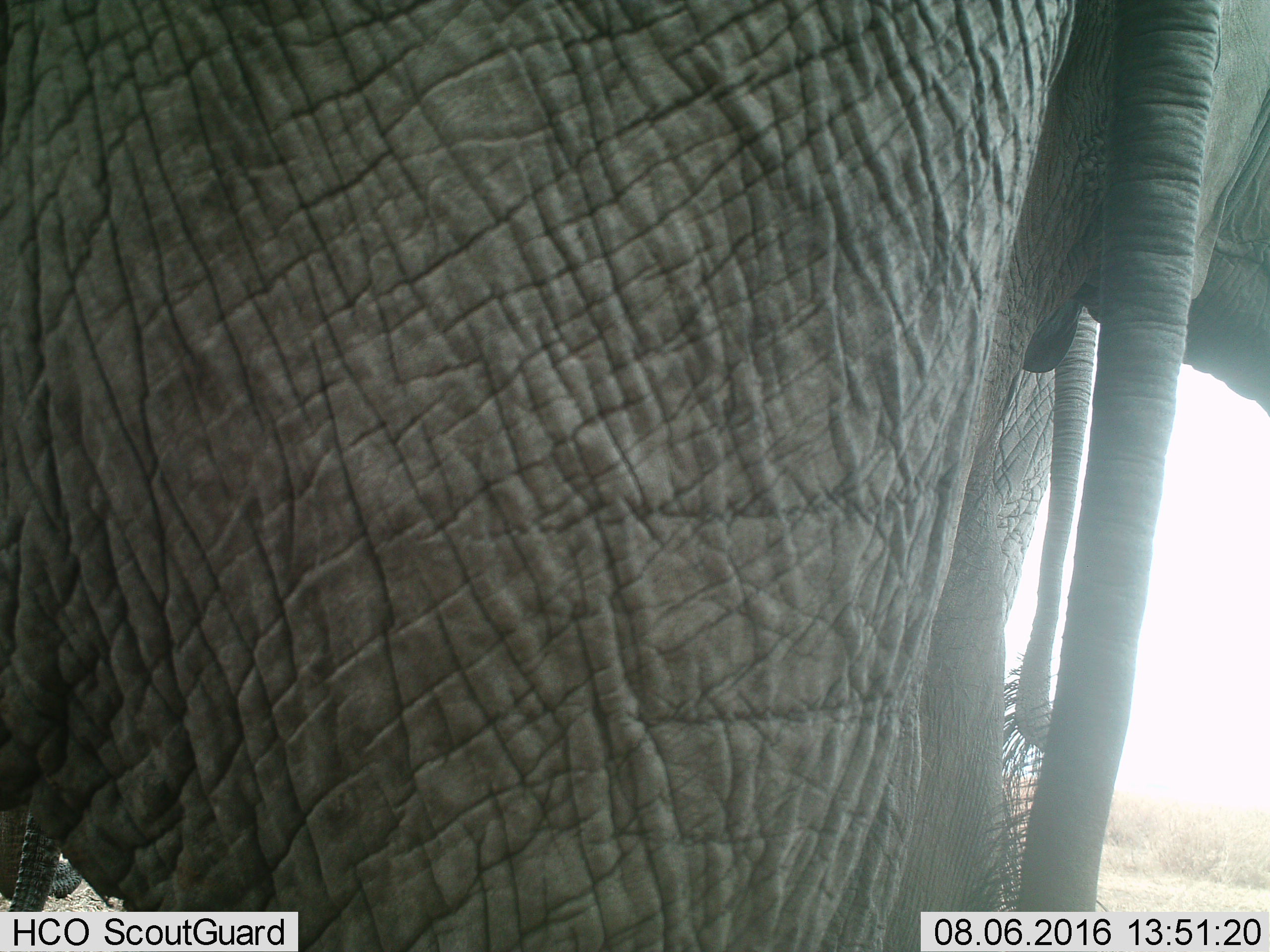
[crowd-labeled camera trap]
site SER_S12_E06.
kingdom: Animalia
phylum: Chordata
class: Mammalia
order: Proboscidea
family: Elephantidae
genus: Loxodonta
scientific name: Loxodonta africana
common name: african bush elephant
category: elephant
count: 2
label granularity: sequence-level